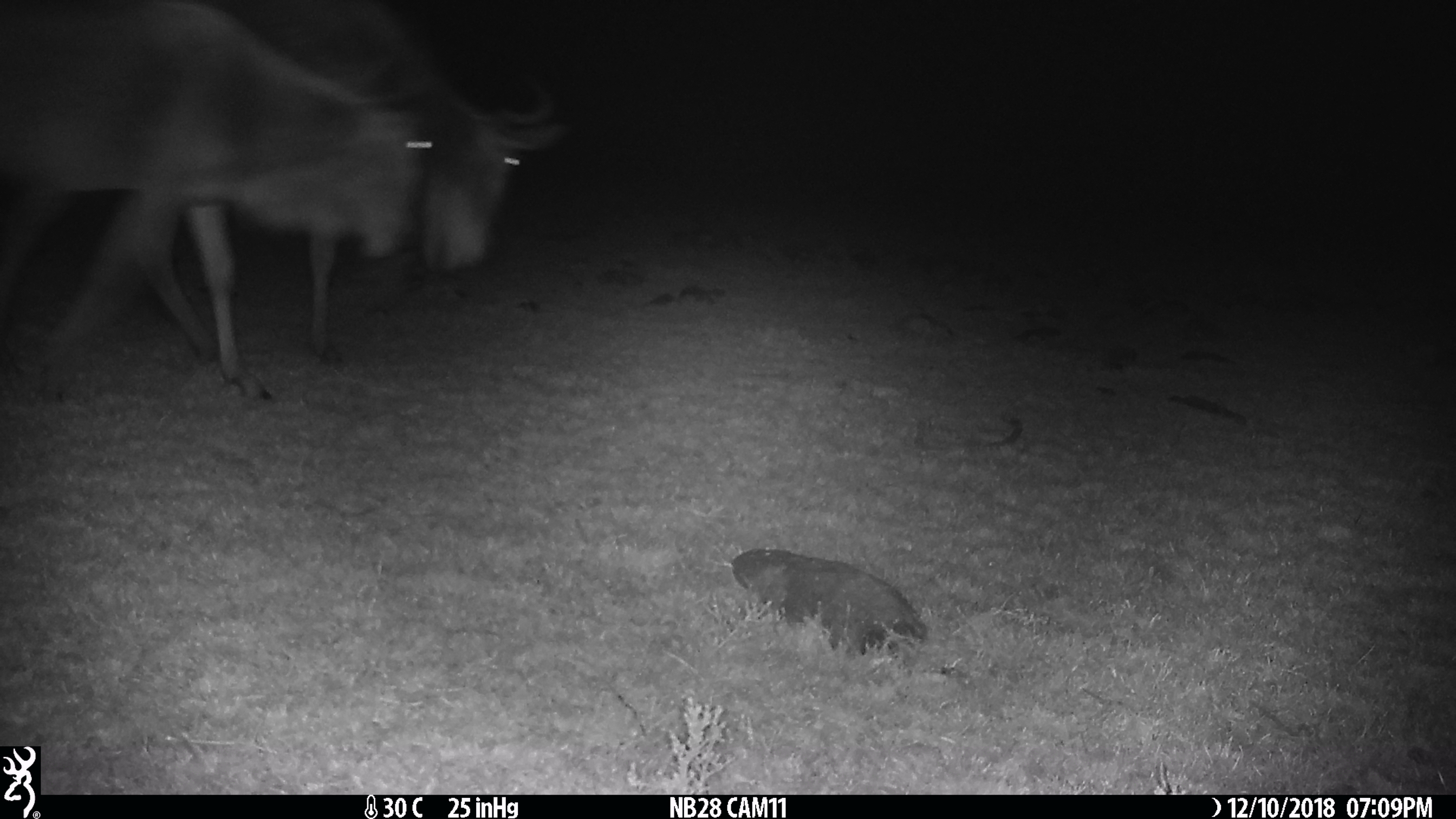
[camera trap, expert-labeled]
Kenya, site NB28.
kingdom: Animalia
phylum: Chordata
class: Mammalia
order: Artiodactyla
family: Bovidae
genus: Connochaetes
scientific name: Connochaetes taurinus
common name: blue wildebeest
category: wildebeest